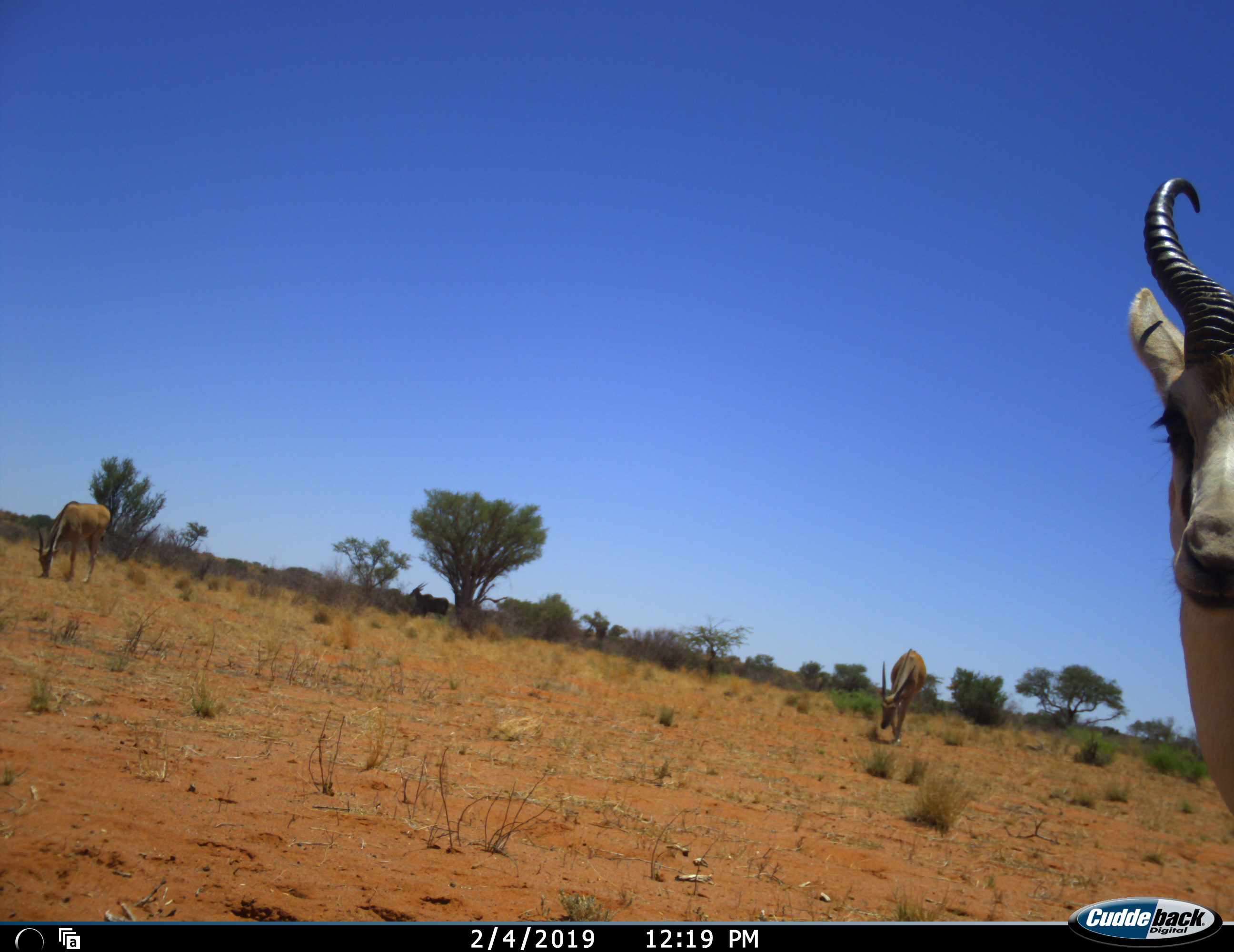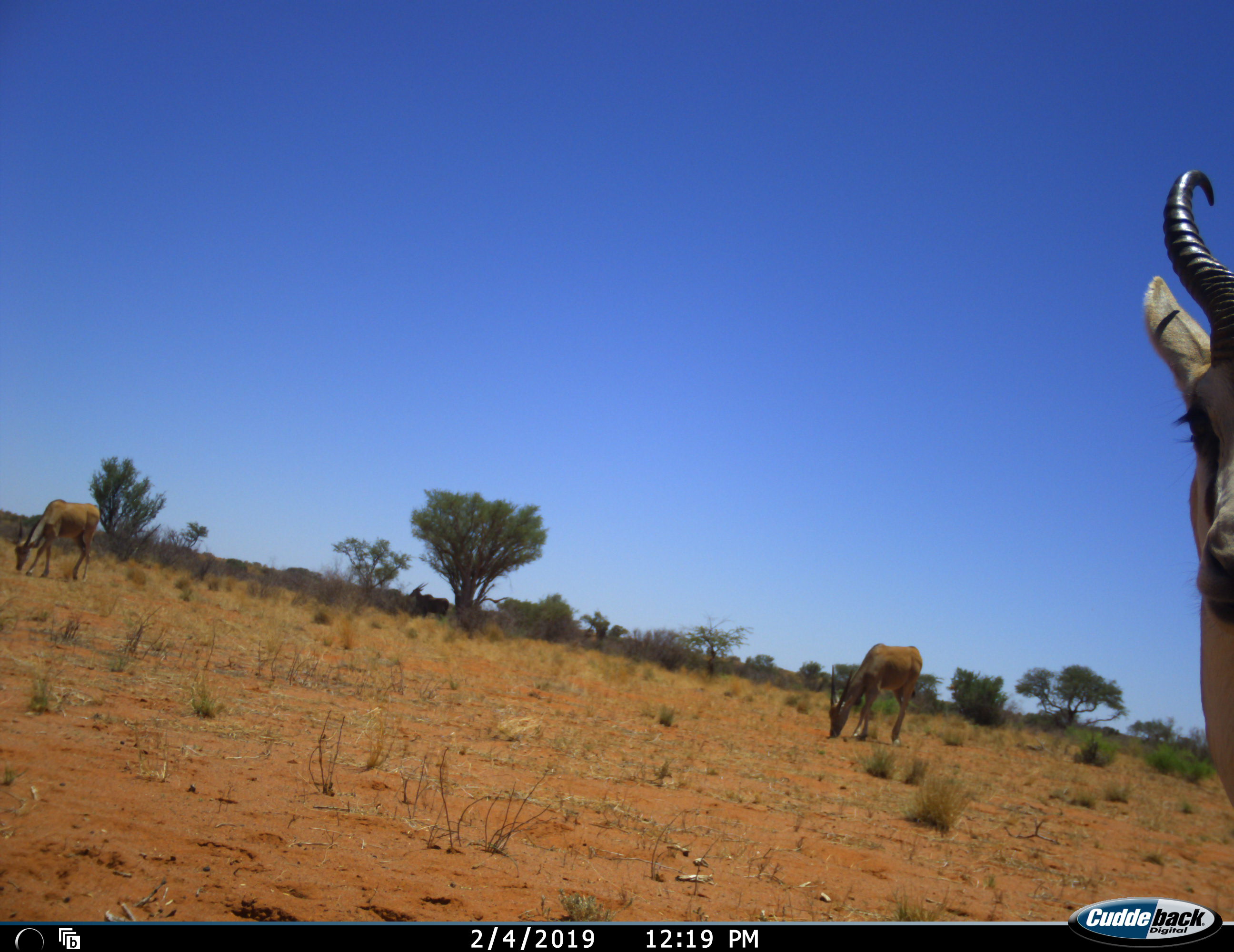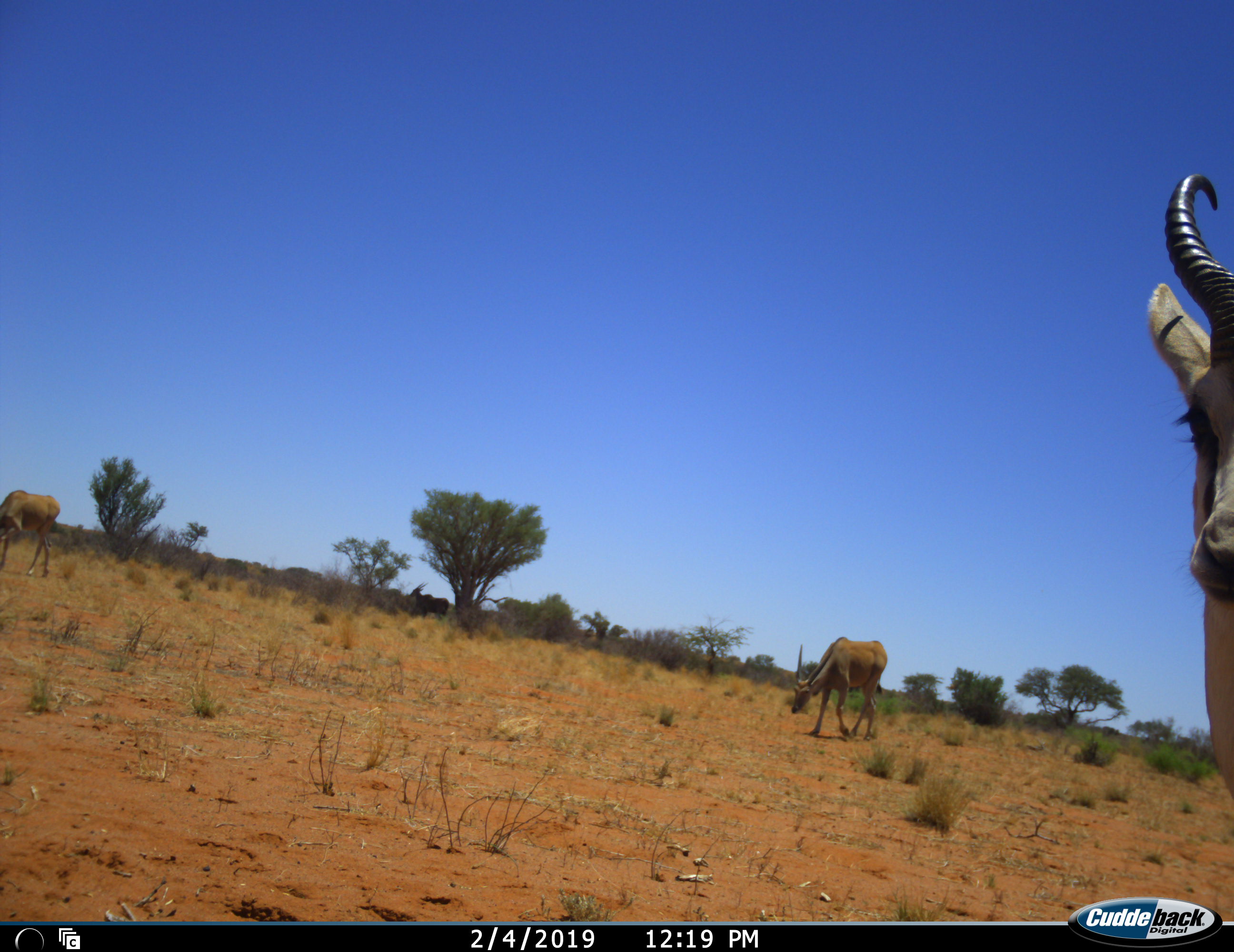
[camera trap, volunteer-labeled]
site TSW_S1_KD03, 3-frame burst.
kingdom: Animalia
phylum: Chordata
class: Mammalia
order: Artiodactyla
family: Bovidae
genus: Tragelaphus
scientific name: Tragelaphus oryx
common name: eland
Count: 3.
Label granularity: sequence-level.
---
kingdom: Animalia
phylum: Chordata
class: Mammalia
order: Artiodactyla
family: Bovidae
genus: Antidorcas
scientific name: Antidorcas marsupialis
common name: springbok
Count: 1.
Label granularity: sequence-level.